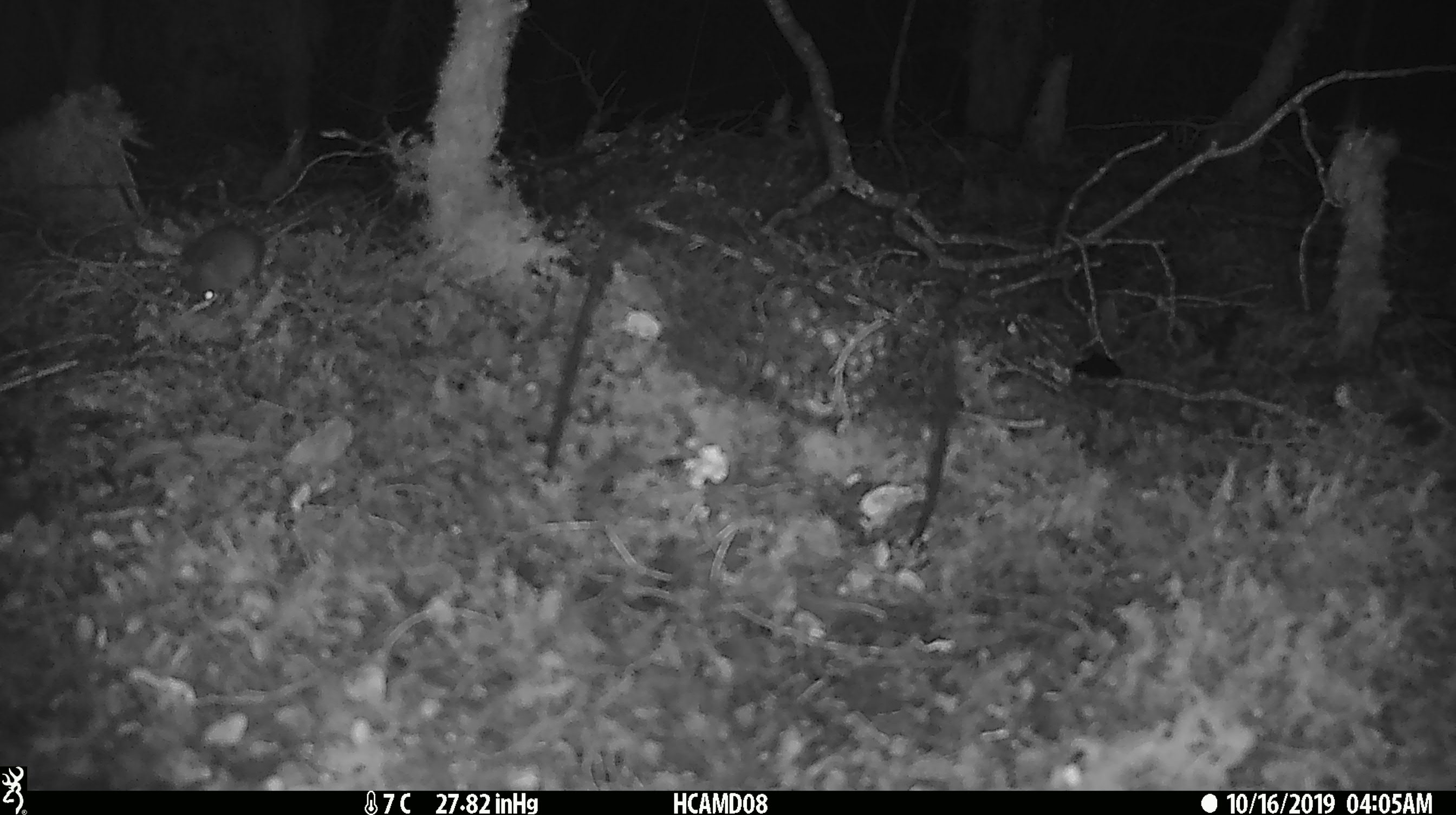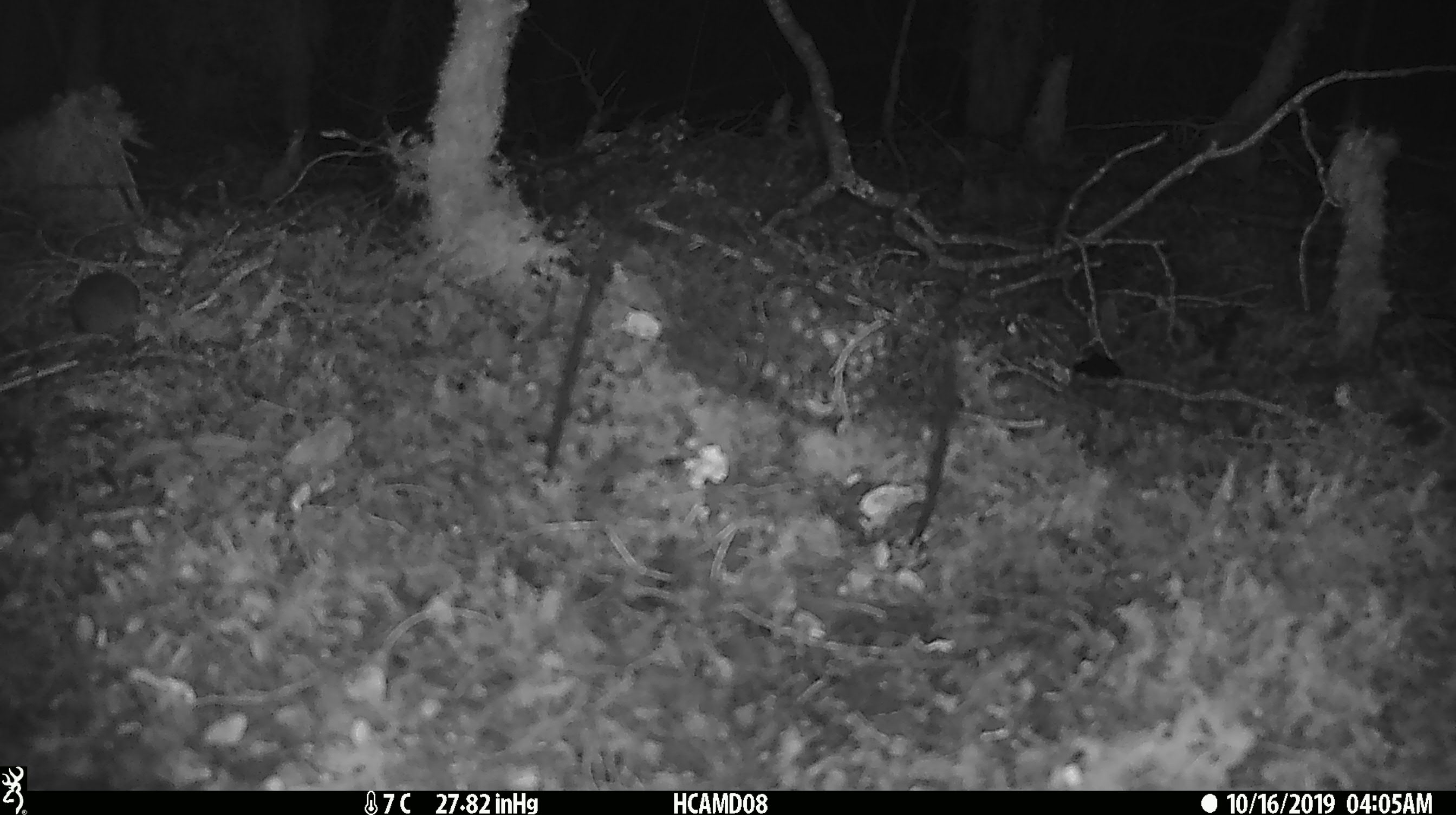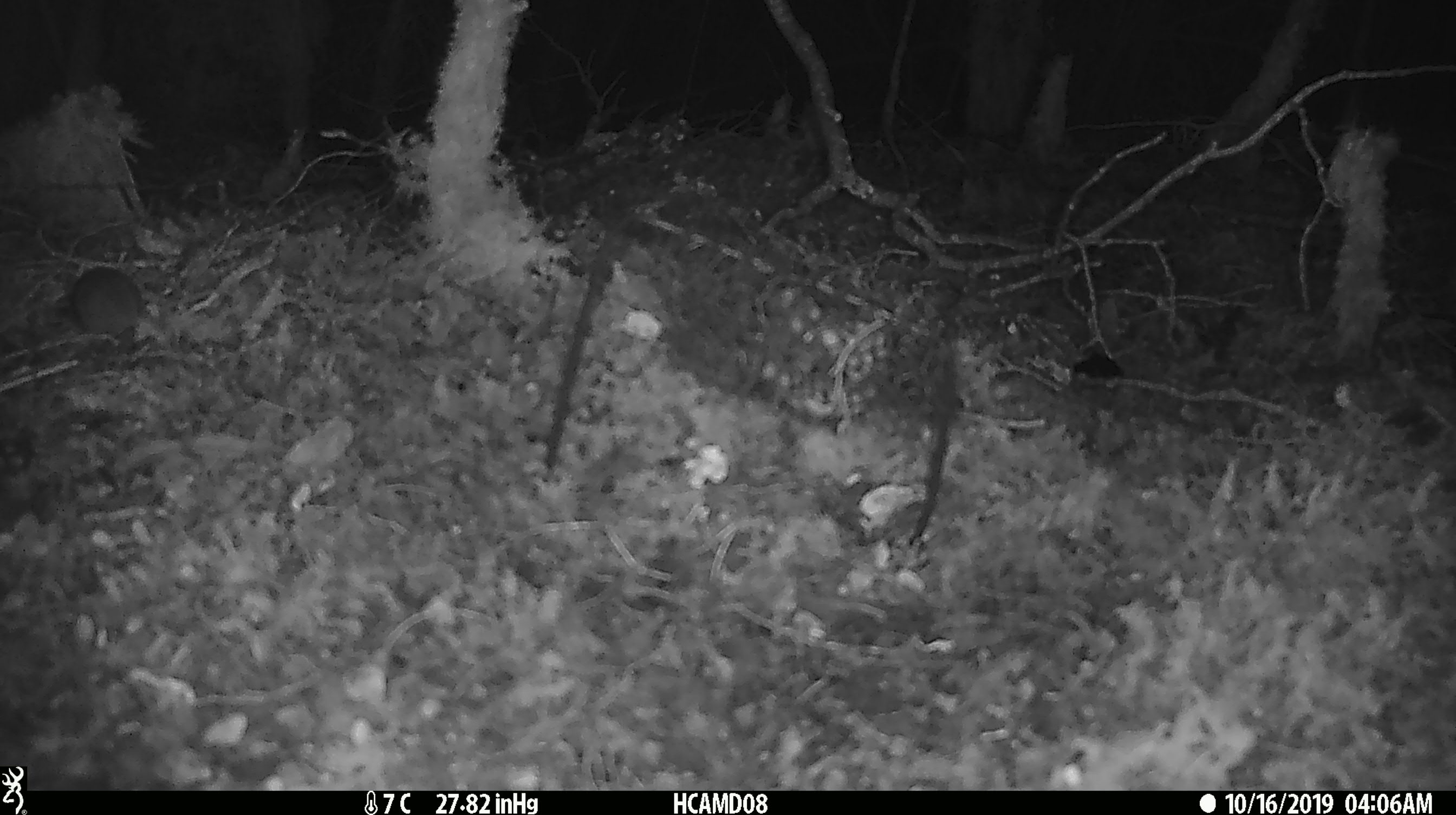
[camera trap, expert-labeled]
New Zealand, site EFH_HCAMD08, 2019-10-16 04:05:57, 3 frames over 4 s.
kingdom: Animalia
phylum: Chordata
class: Mammalia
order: Rodentia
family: Muridae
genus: Mus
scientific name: Mus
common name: mouse